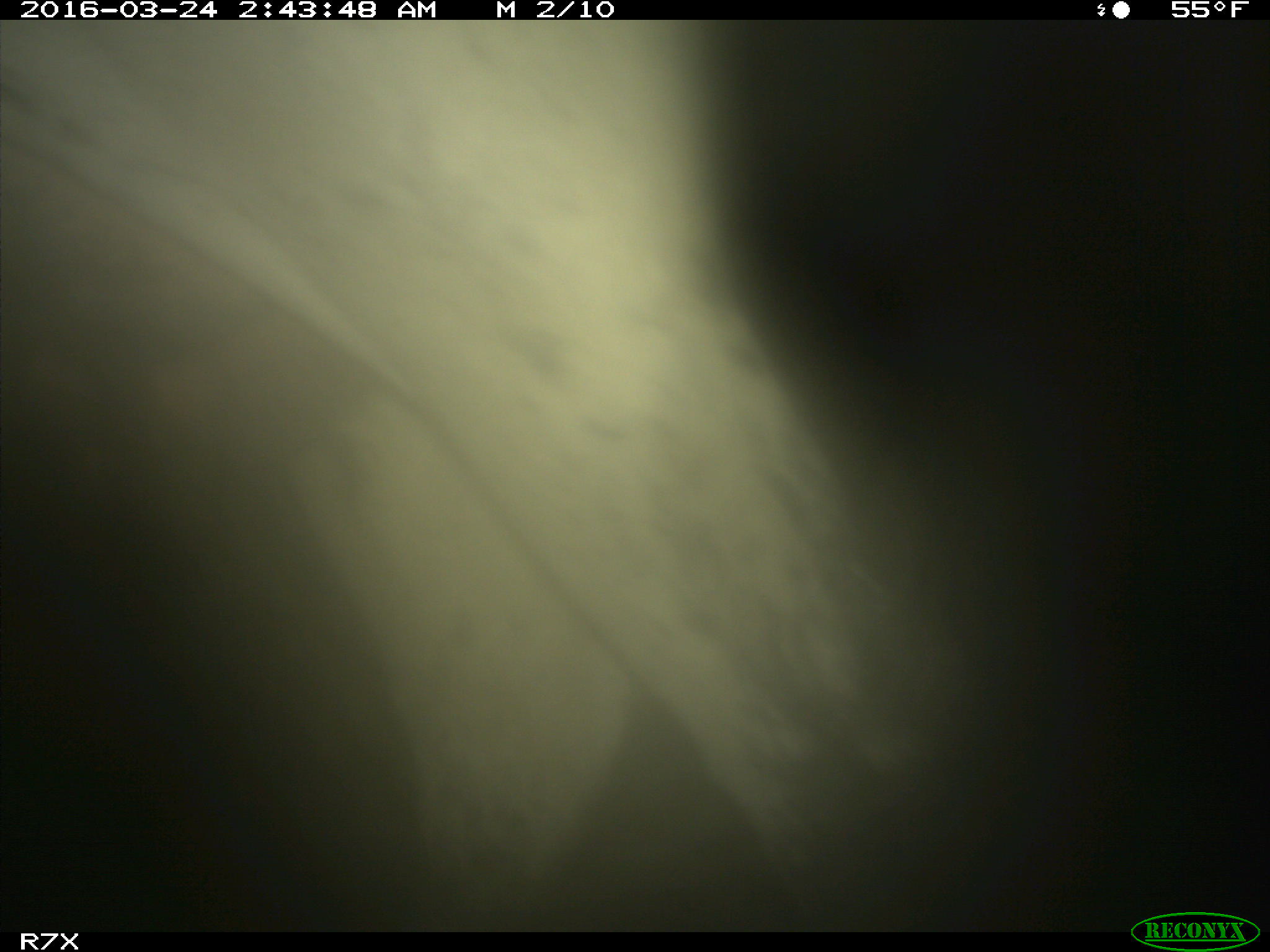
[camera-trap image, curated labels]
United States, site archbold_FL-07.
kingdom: Animalia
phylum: Chordata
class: Mammalia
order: Artiodactyla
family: Bovidae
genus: Bos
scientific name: Bos taurus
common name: domestic cow